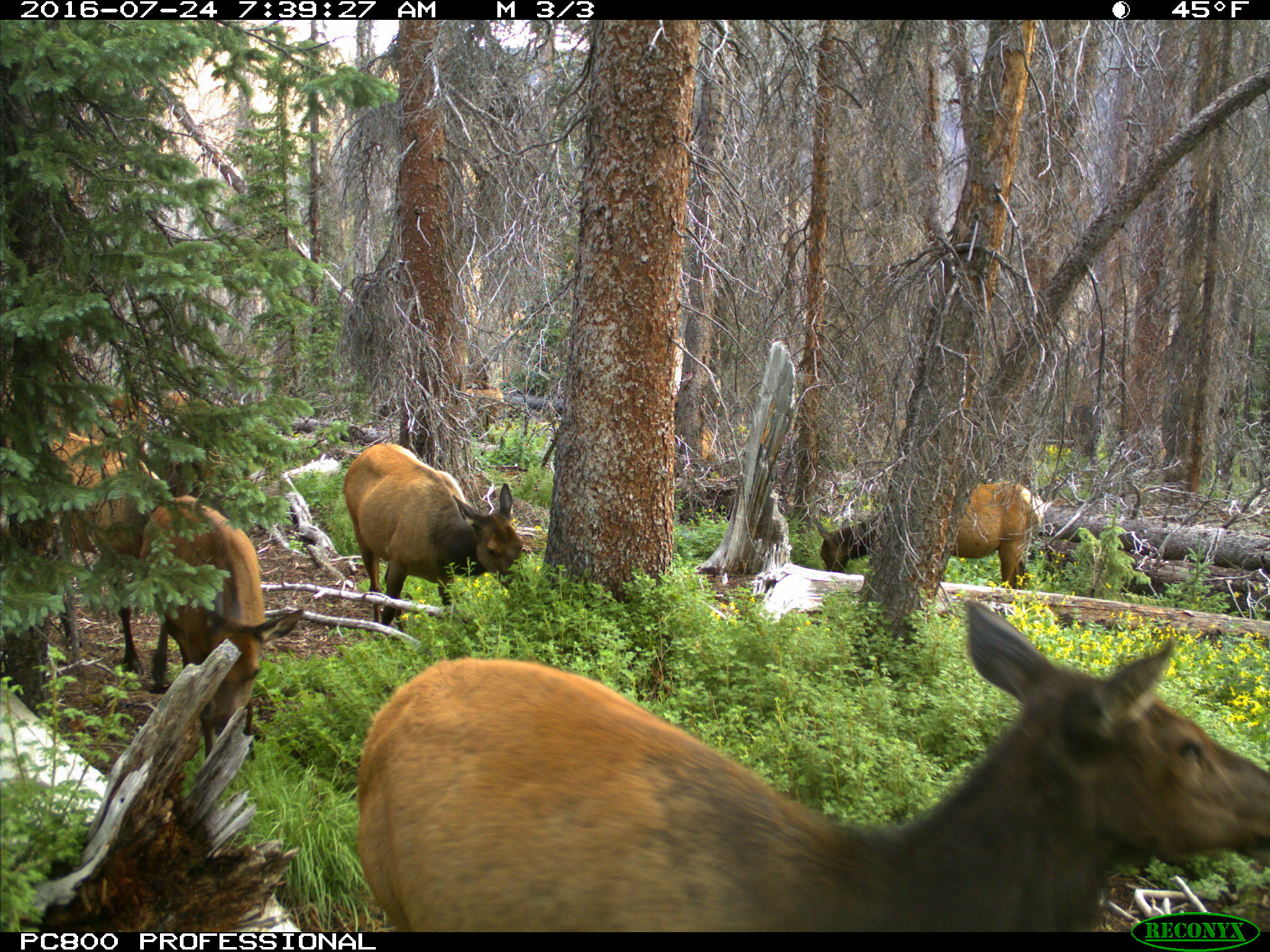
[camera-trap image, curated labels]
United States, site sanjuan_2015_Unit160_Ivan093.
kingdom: Animalia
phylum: Chordata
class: Mammalia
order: Artiodactyla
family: Cervidae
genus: Cervus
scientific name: Cervus elaphus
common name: red deer